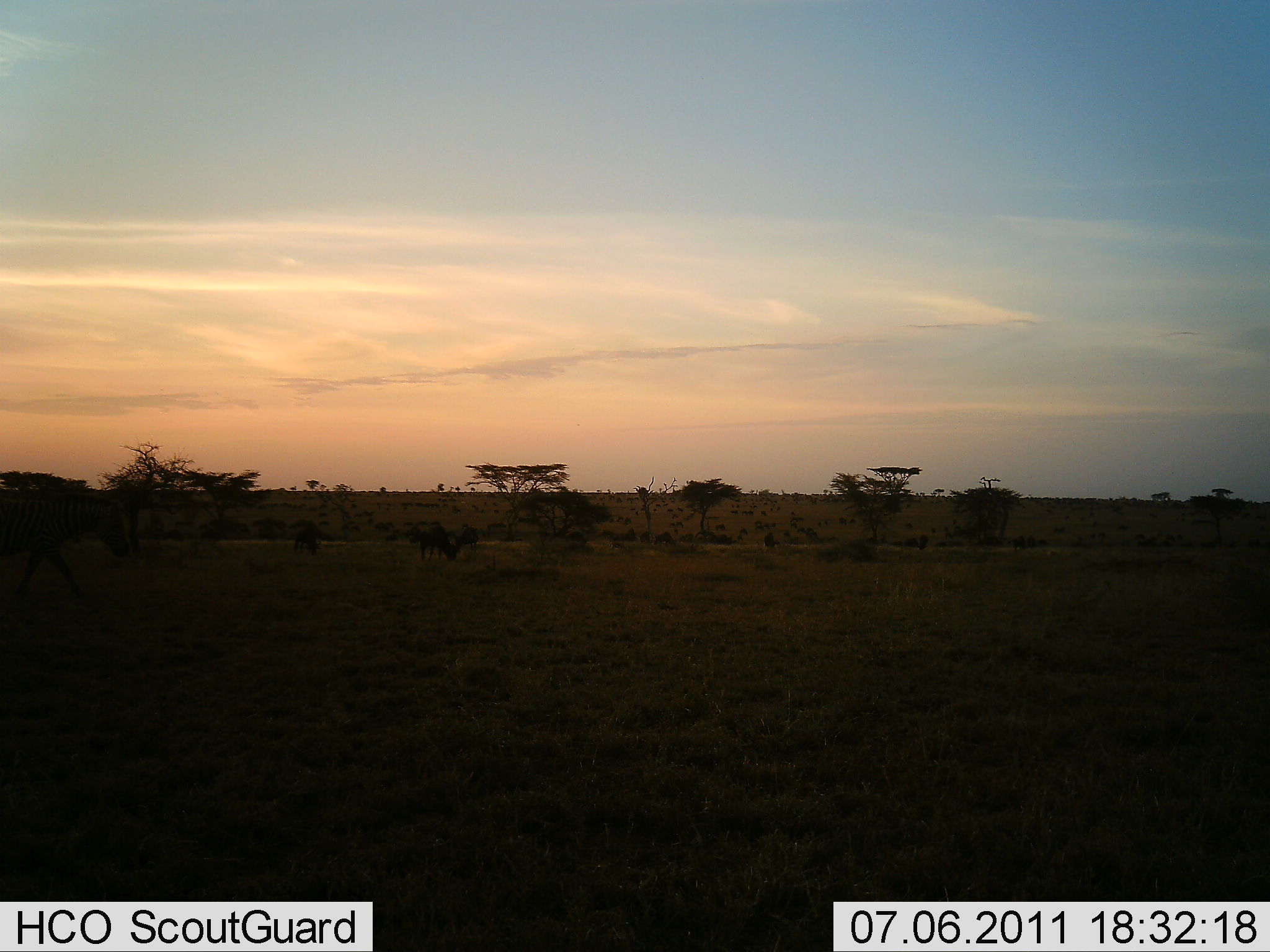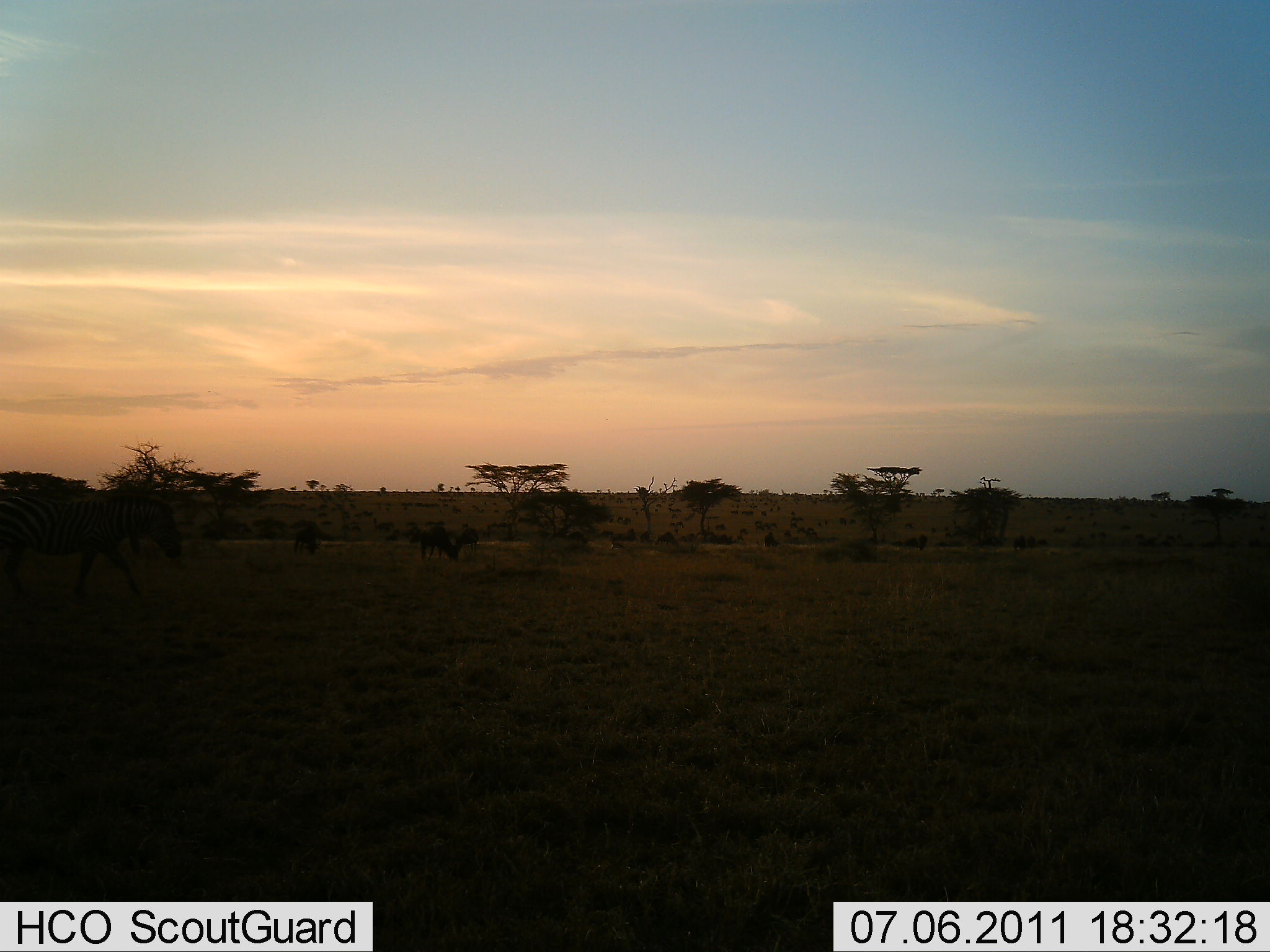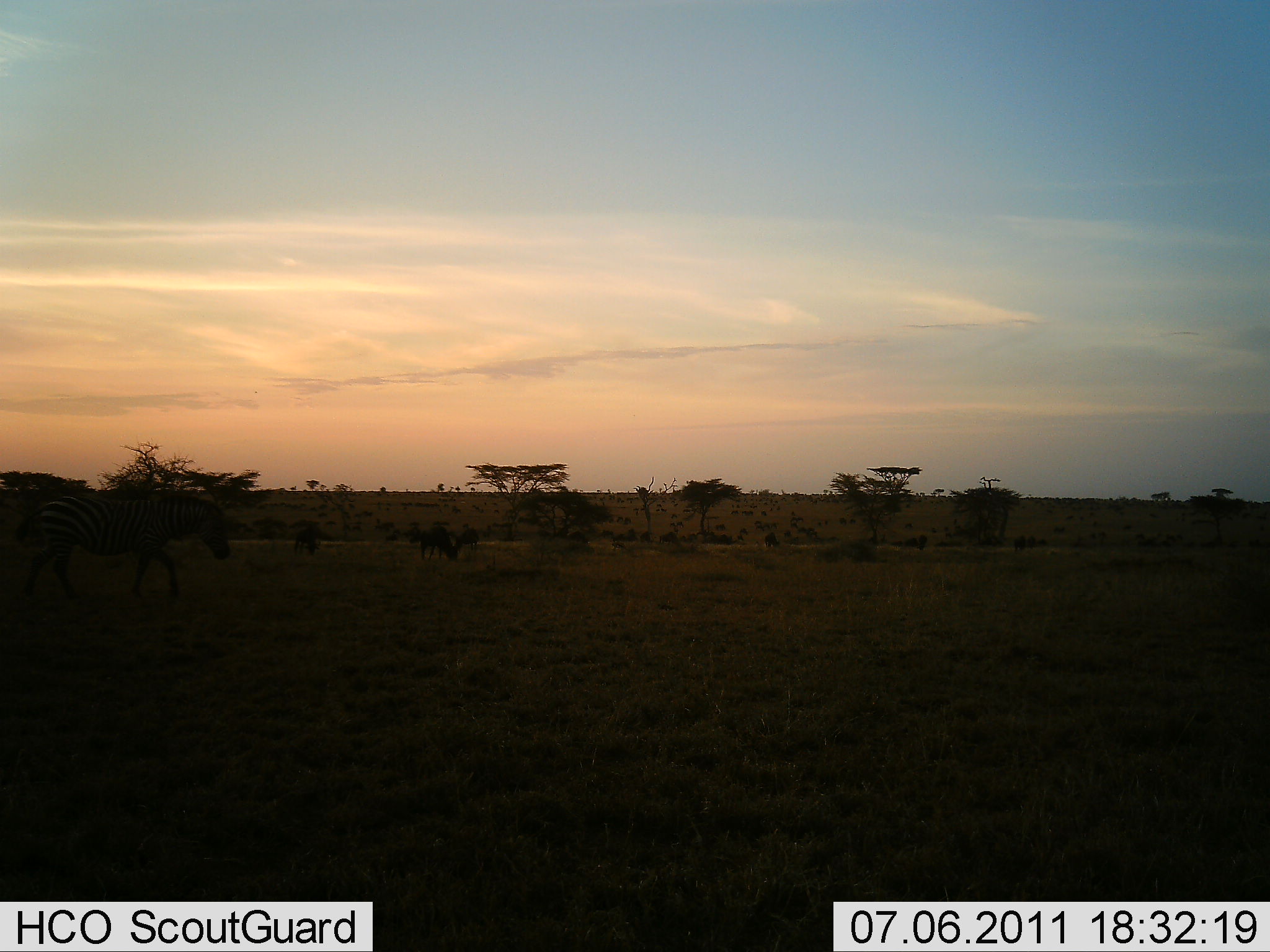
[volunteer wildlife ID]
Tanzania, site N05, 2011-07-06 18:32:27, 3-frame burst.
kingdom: Animalia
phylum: Chordata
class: Mammalia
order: Perissodactyla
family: Equidae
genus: Equus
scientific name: Equus quagga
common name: plains zebra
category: zebra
Zebra (plains zebra) (Equus quagga), count 1. Behavior (volunteer vote fractions): standing 23%, resting 0%, moving 100%, interacting 0%. Young present (vote fraction): 0%. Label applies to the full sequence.